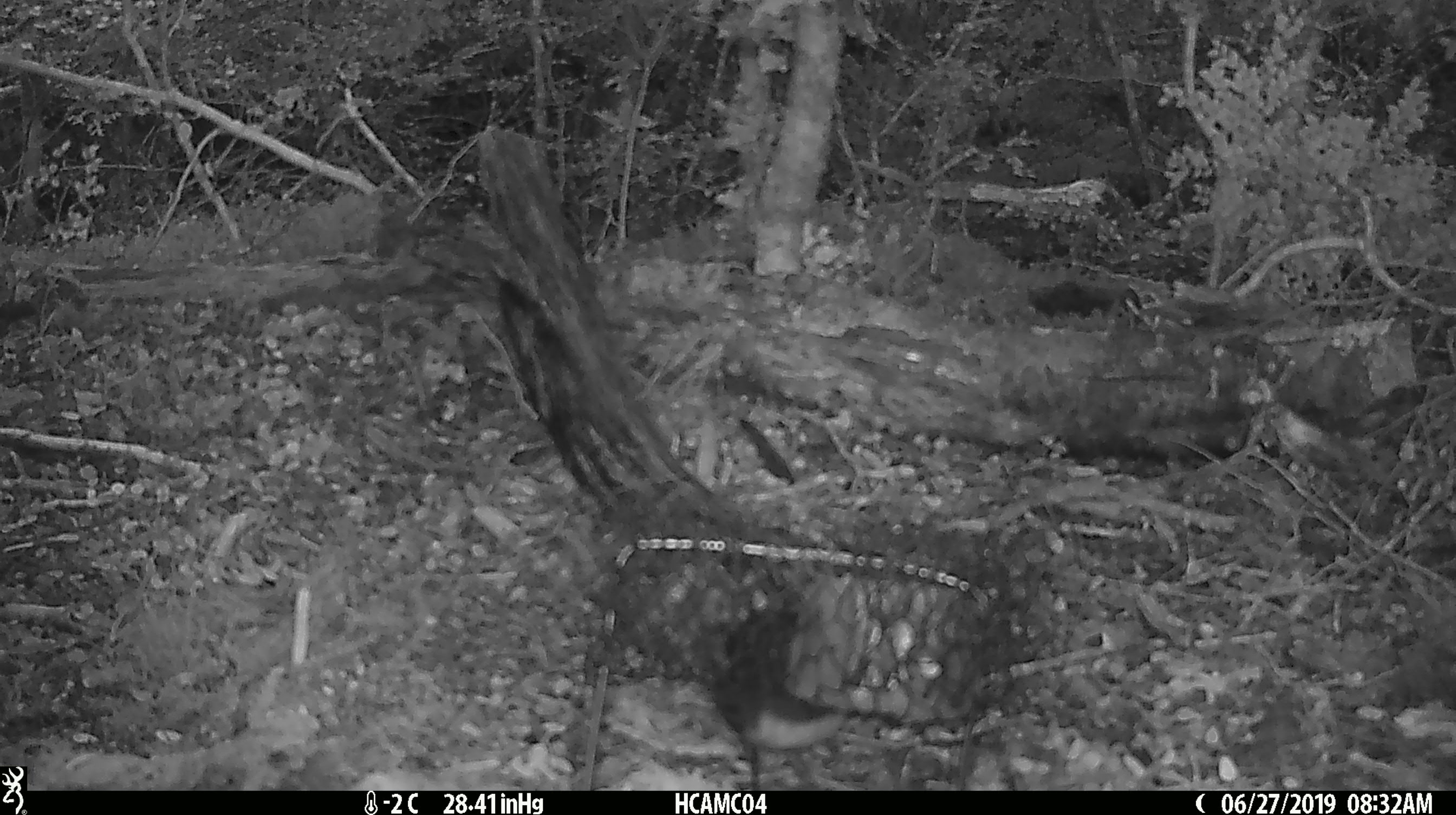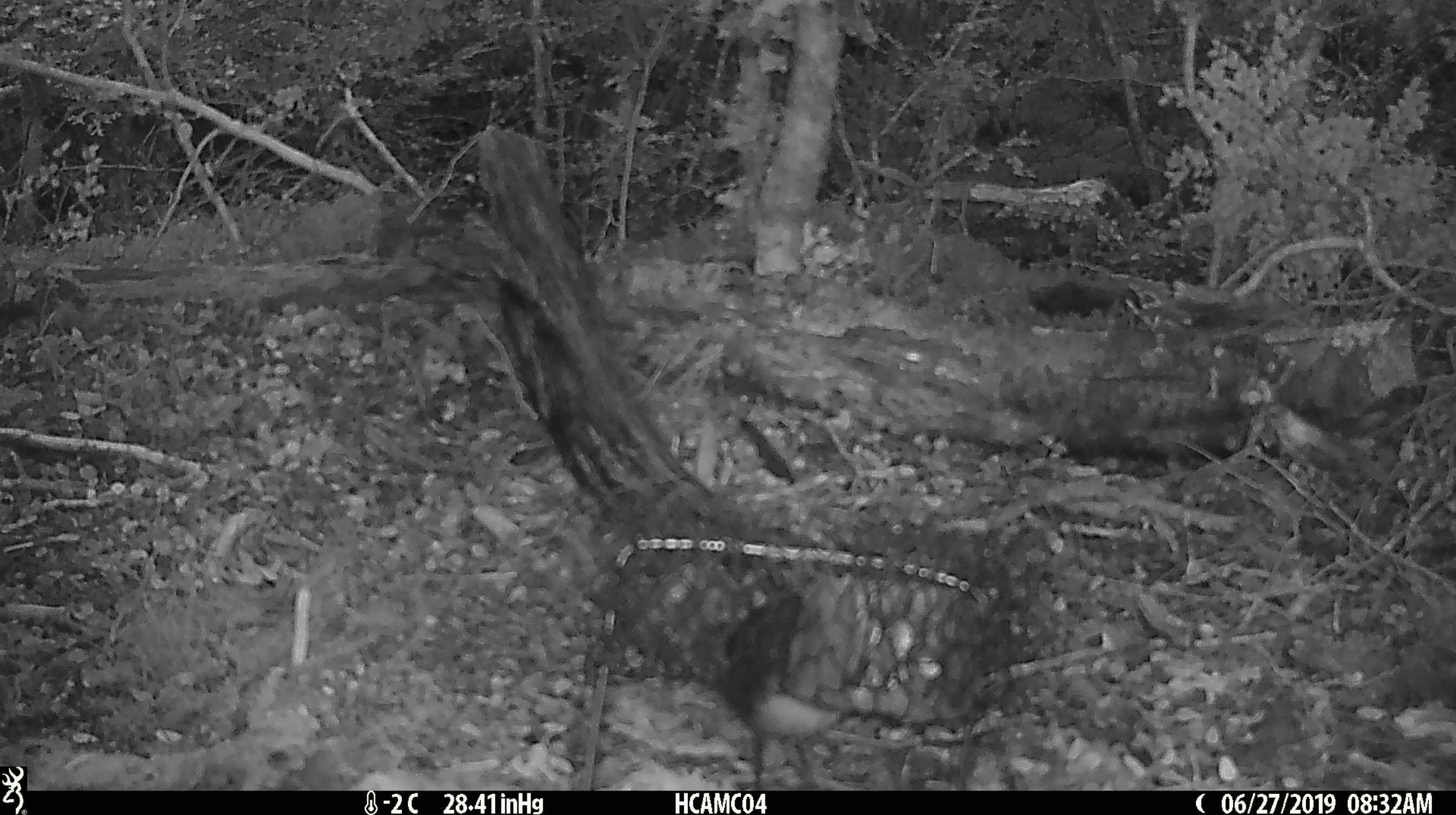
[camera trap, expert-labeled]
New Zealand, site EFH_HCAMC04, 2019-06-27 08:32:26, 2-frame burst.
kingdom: Animalia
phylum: Chordata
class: Aves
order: Passeriformes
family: Petroicidae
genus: Petroica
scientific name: Petroica australis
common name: new zealand robin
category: robin